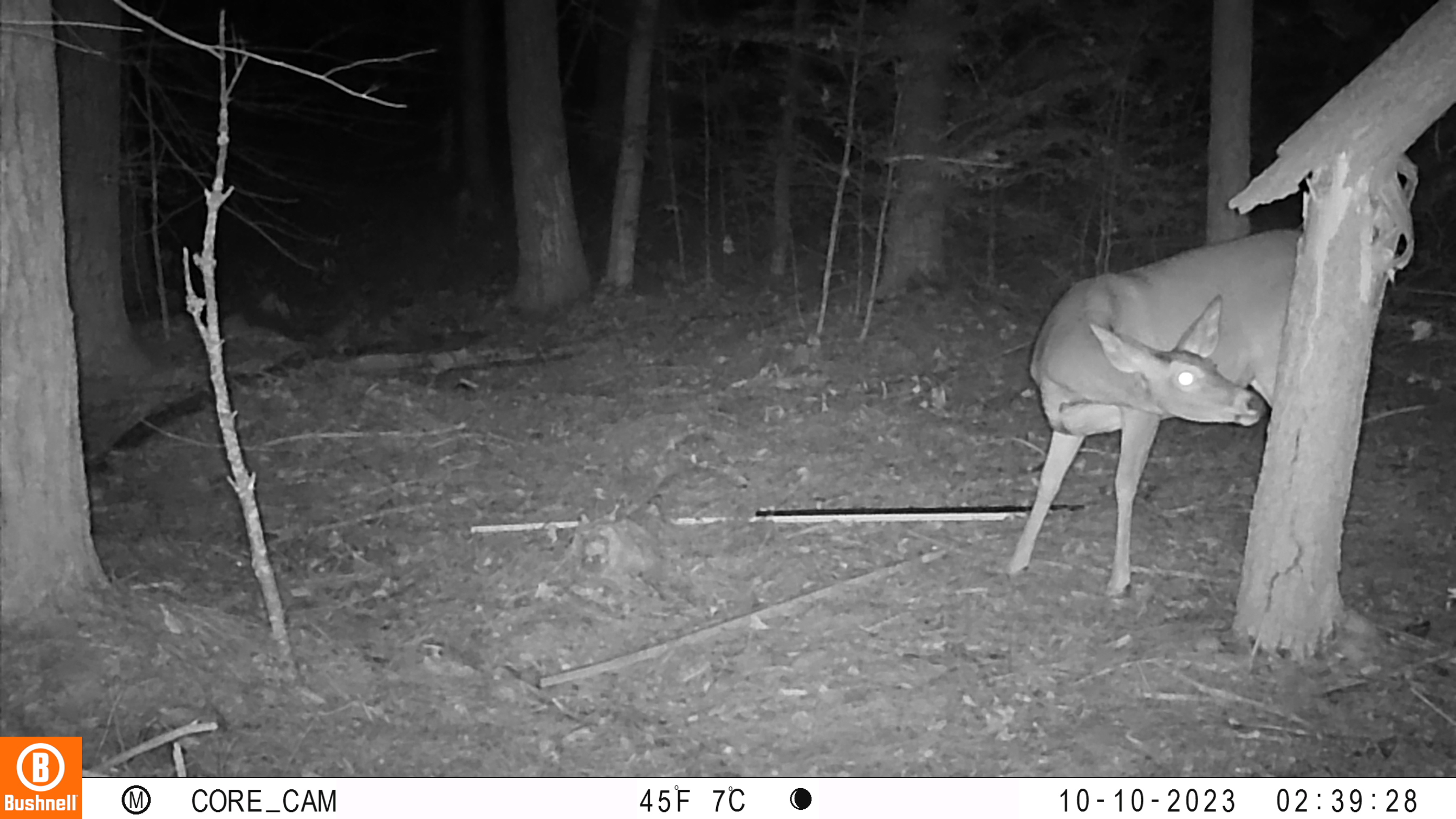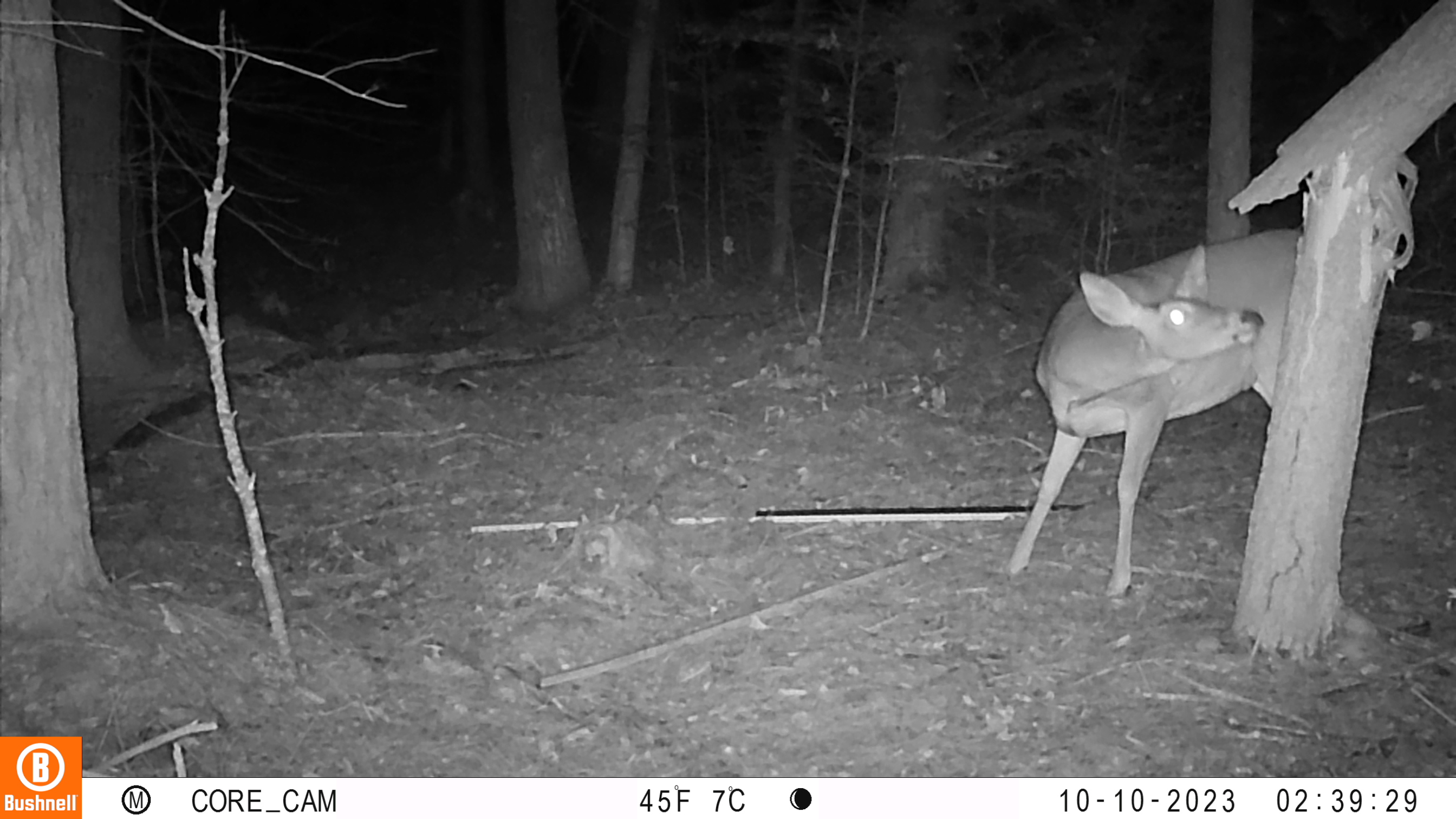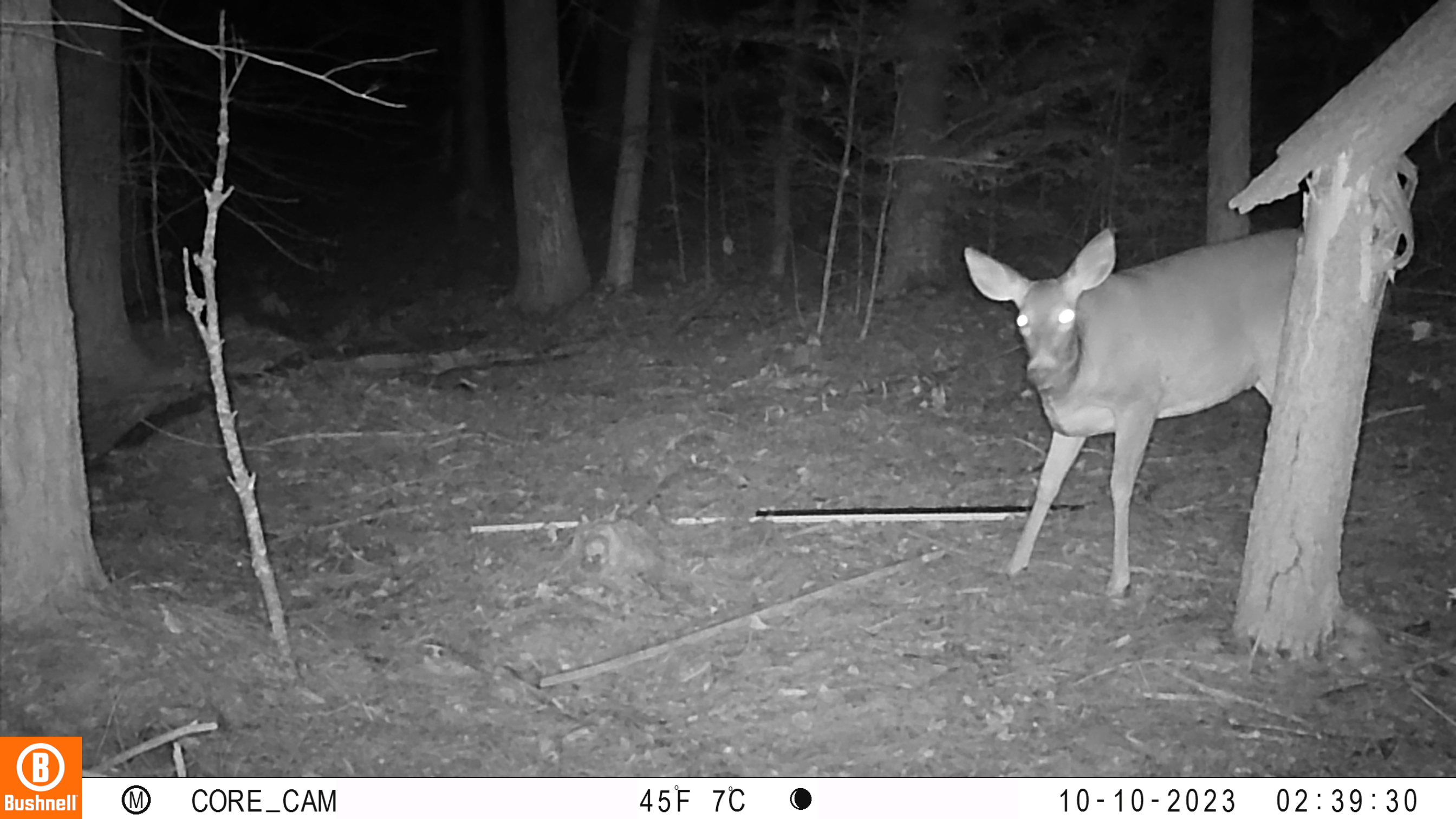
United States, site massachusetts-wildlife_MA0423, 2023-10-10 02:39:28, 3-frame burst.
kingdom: Animalia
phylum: Chordata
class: Mammalia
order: Artiodactyla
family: Cervidae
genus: Odocoileus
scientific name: Odocoileus virginianus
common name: white-tailed deer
White-tailed deer (Odocoileus virginianus).